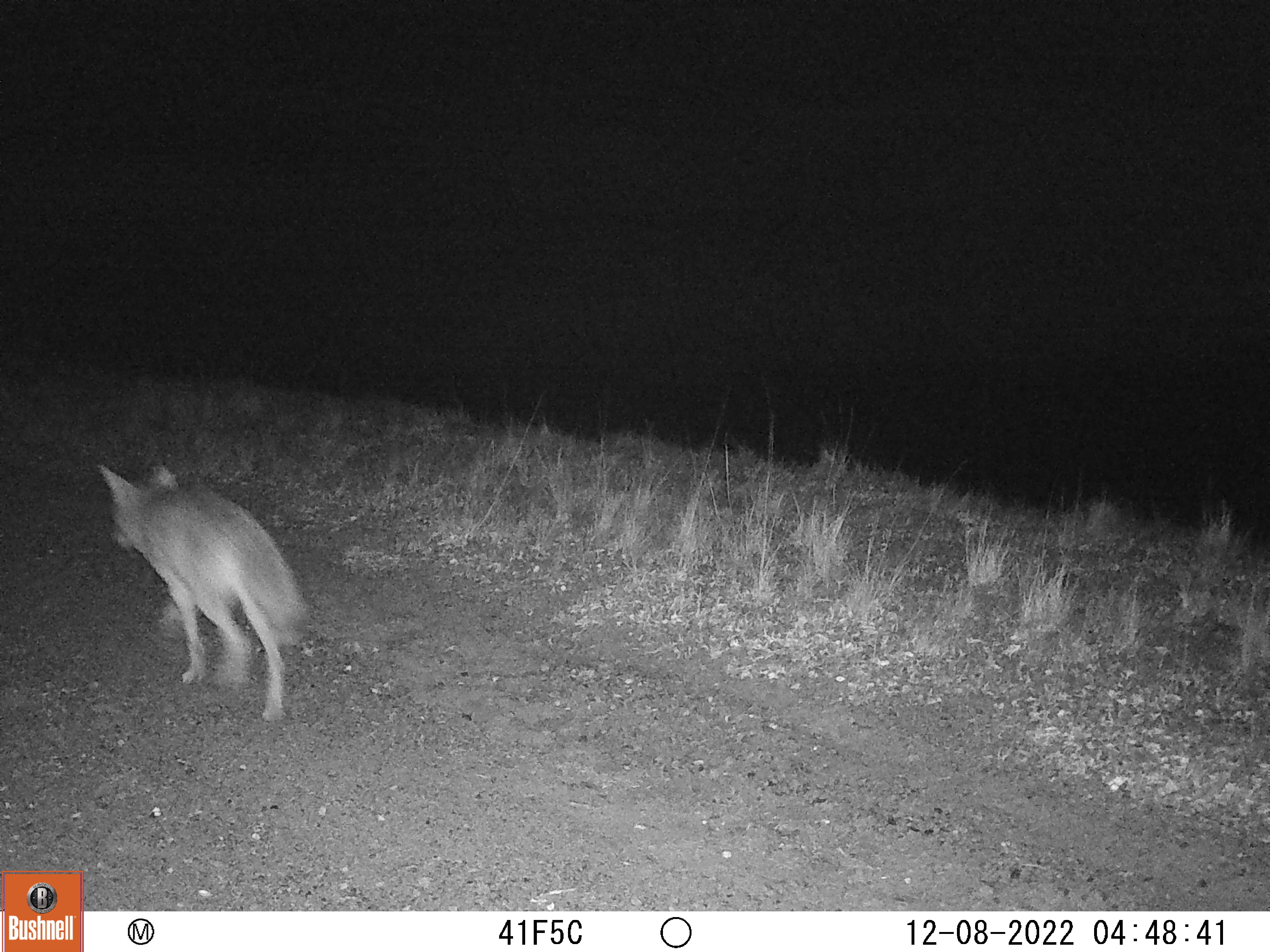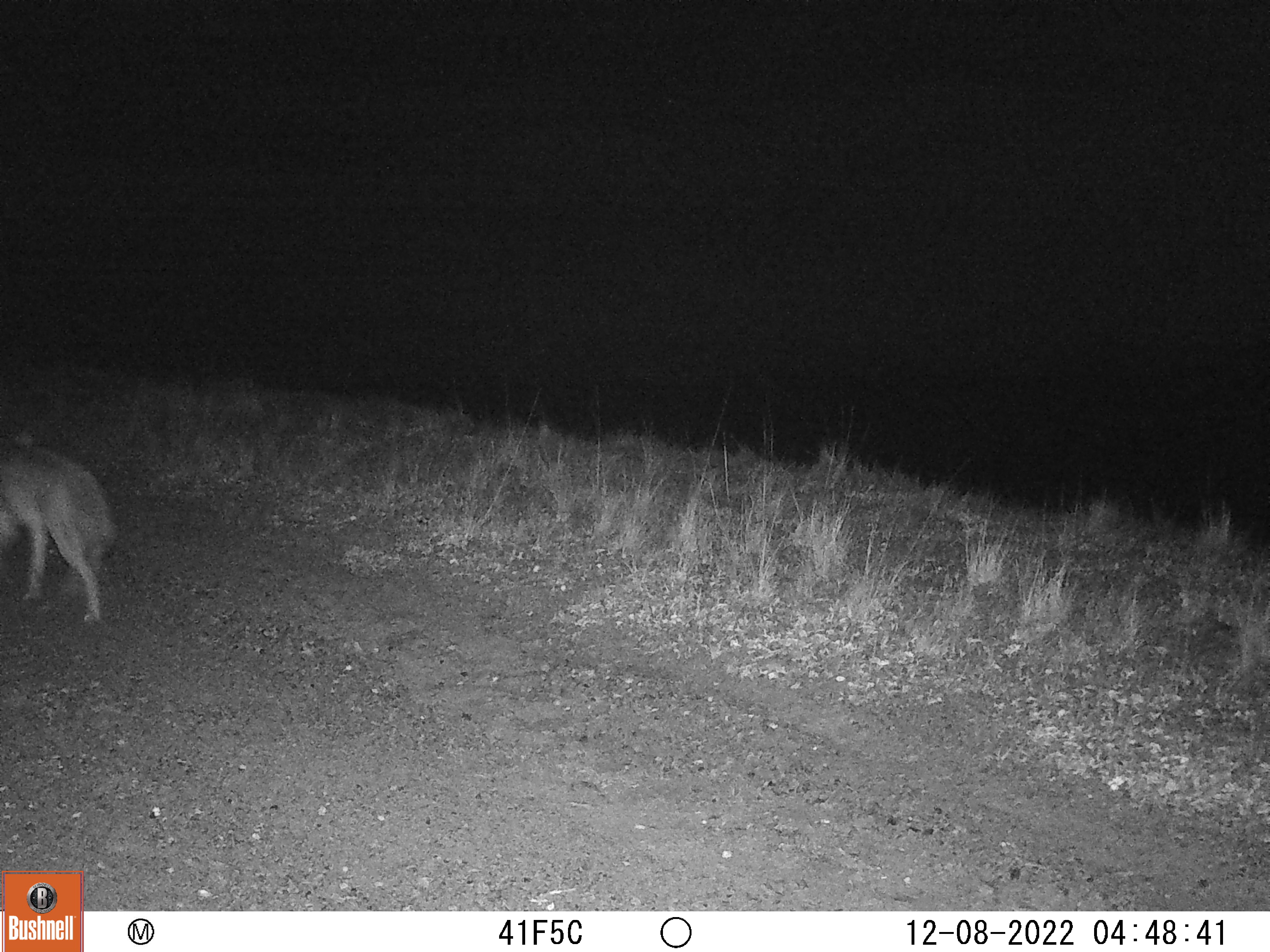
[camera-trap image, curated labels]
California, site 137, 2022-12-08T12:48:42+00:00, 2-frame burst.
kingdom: Animalia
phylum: Chordata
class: Mammalia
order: Carnivora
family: Canidae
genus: Canis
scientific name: Canis latrans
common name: coyote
Coyote (Canis latrans).